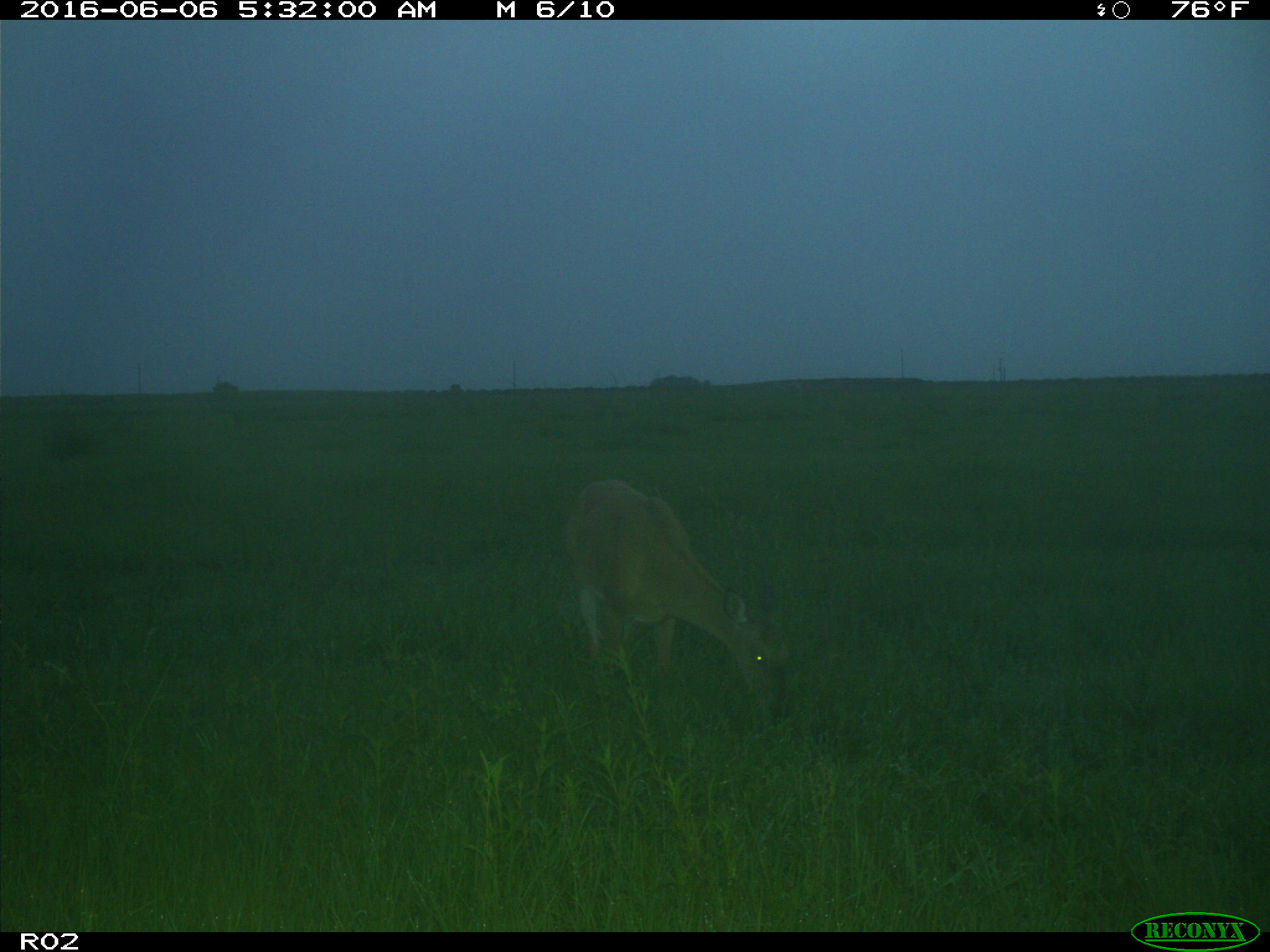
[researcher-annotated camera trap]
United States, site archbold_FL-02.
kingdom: Animalia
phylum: Chordata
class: Mammalia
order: Artiodactyla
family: Cervidae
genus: Odocoileus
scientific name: Odocoileus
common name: deer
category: unidentified deer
Unidentified deer (deer) (Odocoileus).